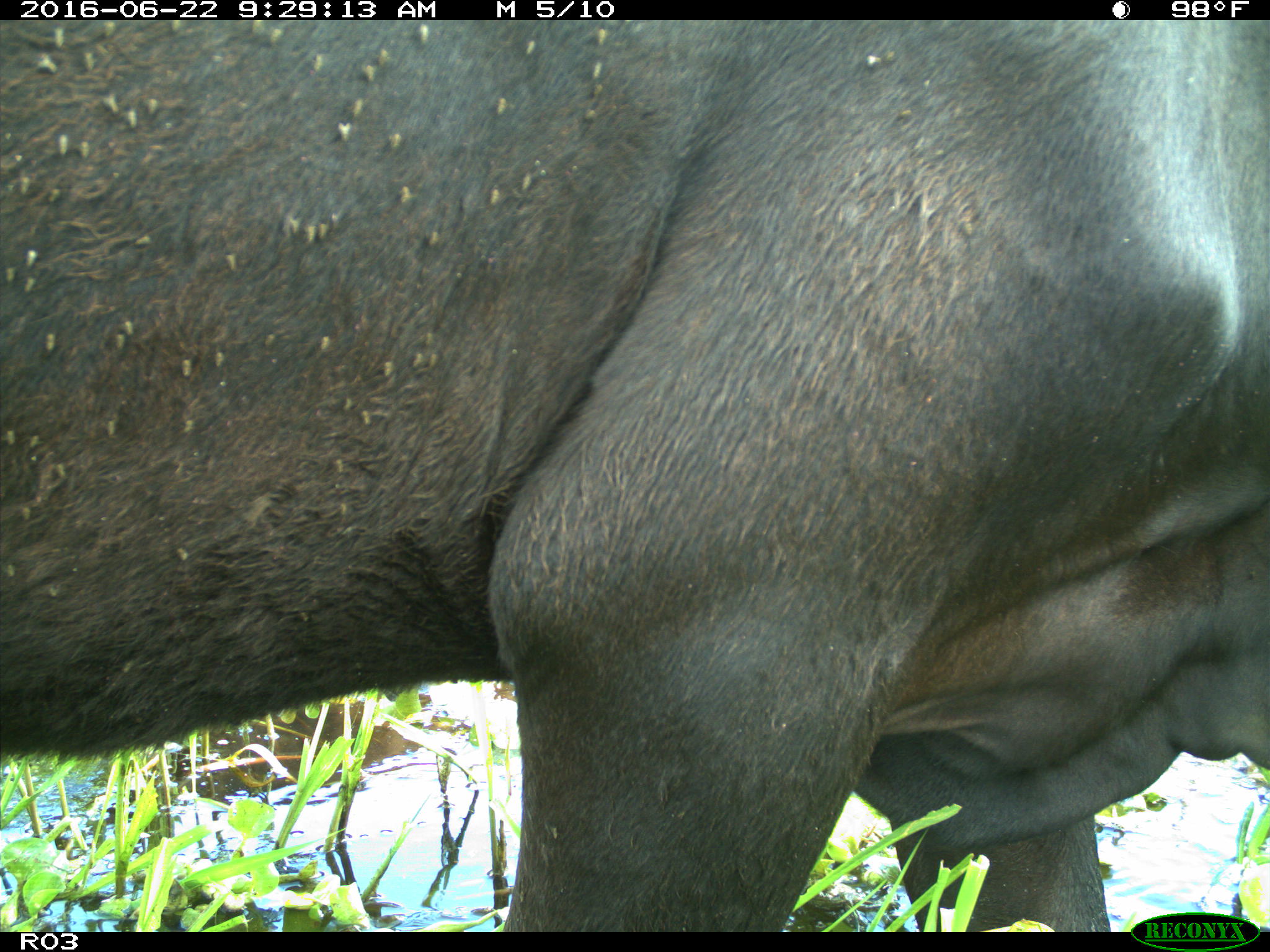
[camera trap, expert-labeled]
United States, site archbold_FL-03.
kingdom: Animalia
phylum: Chordata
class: Mammalia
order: Artiodactyla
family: Bovidae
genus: Bos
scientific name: Bos taurus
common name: domestic cow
Bos taurus (domestic cow).